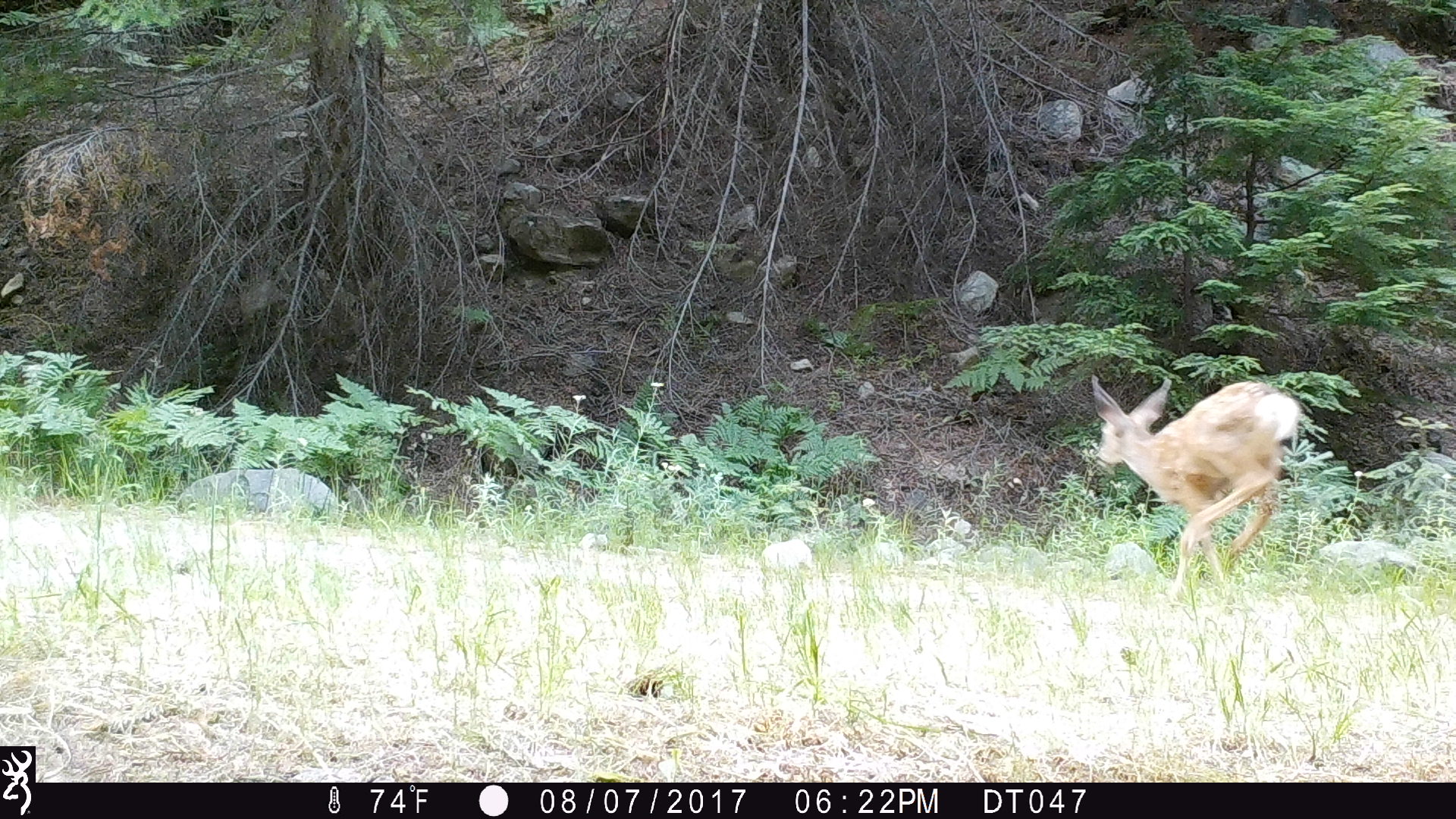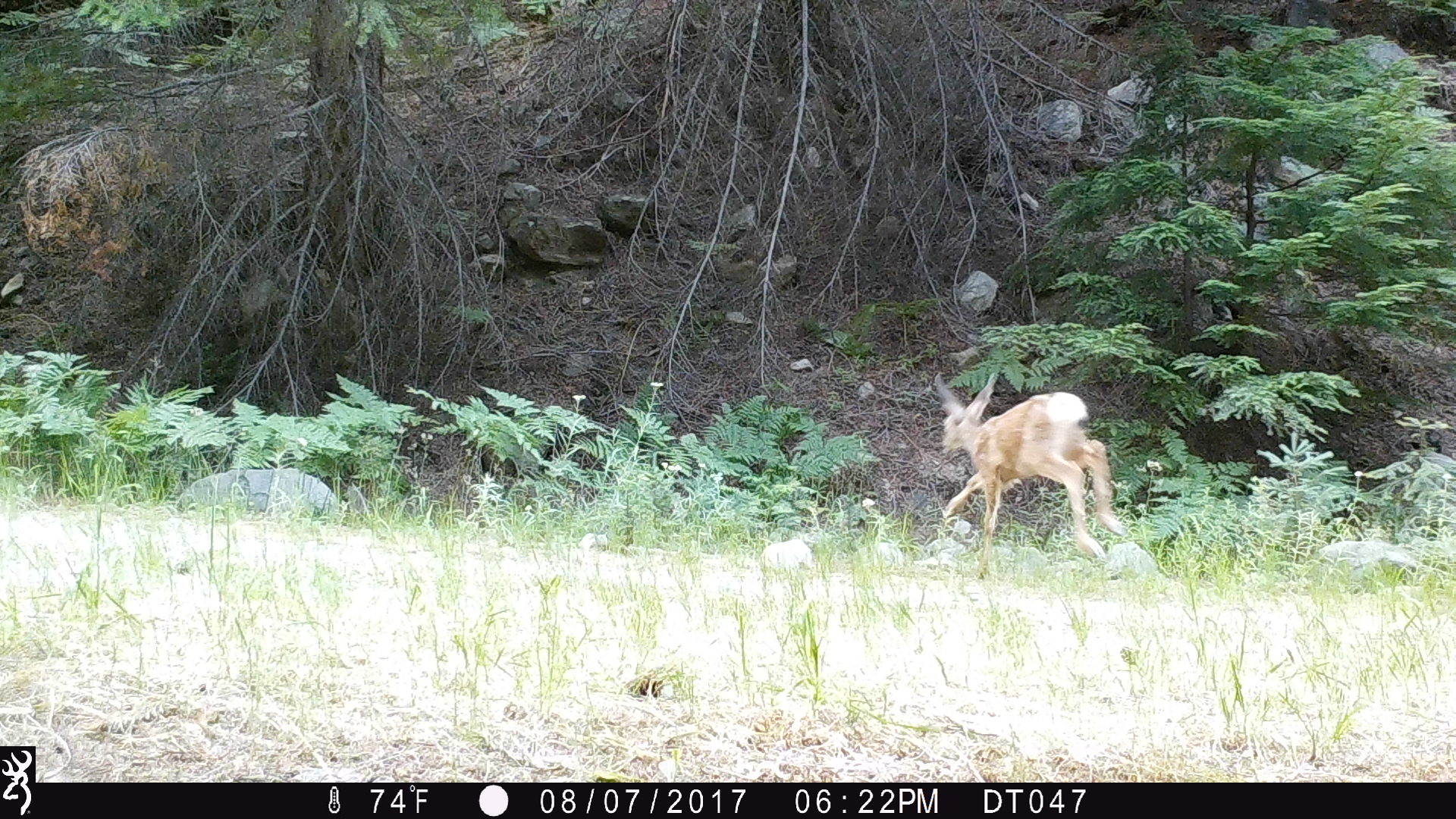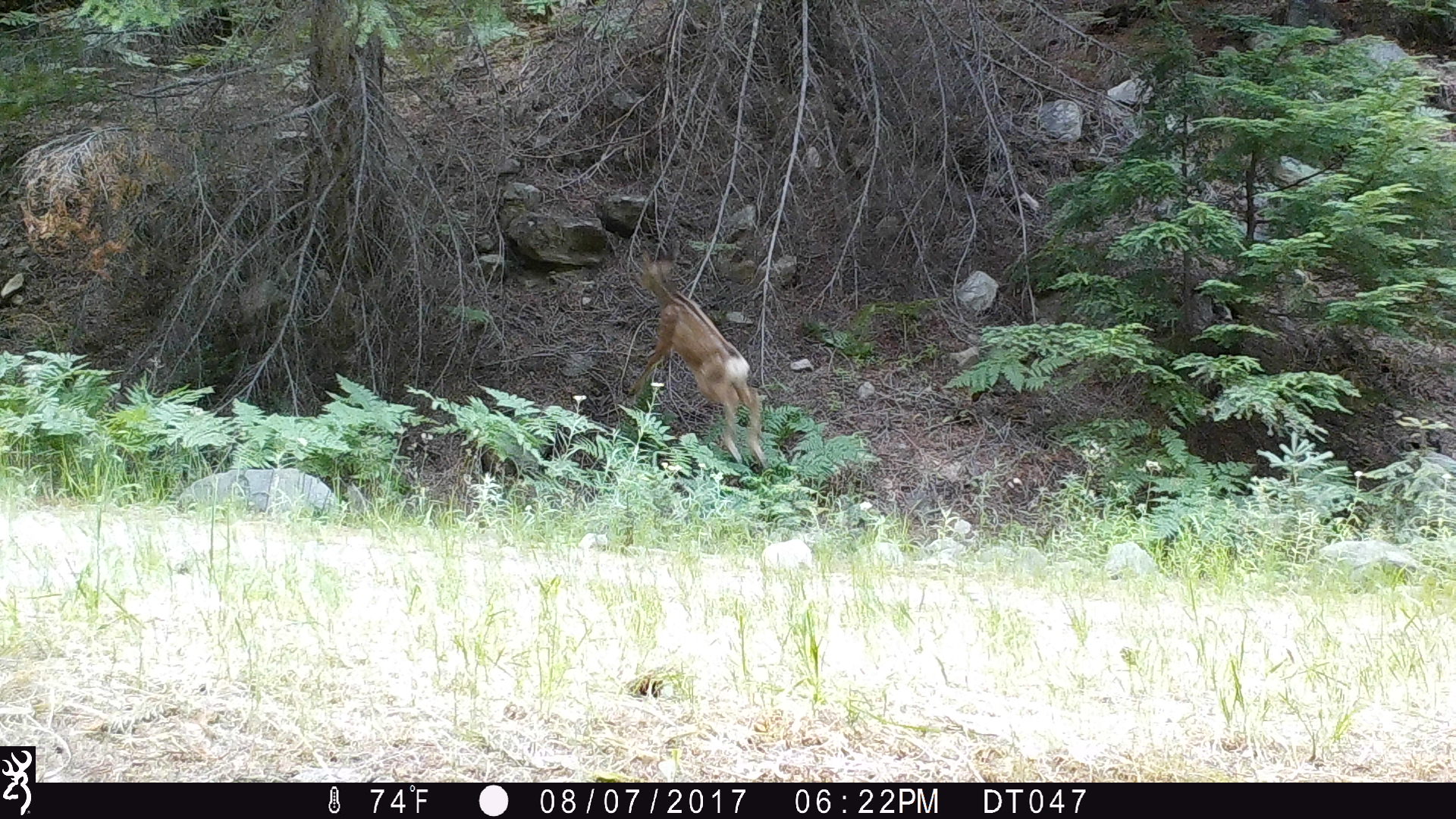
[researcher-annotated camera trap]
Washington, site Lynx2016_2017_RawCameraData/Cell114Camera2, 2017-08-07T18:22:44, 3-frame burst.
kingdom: Animalia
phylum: Chordata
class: Mammalia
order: Artiodactyla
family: Cervidae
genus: Odocoileus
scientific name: Odocoileus hemionus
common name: mule deer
Odocoileus hemionus (mule deer). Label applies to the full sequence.